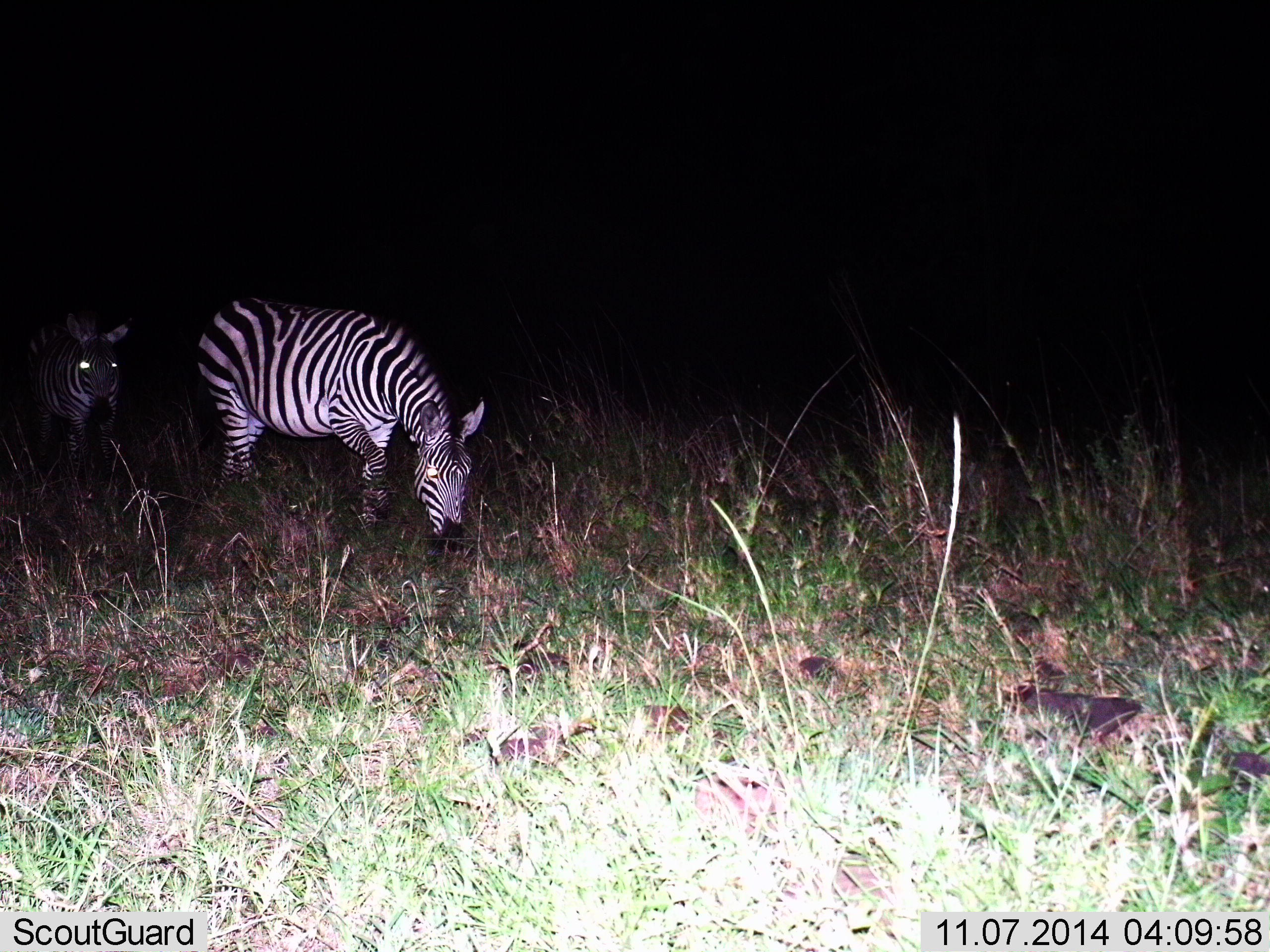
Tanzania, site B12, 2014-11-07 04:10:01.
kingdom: Animalia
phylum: Chordata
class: Mammalia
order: Perissodactyla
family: Equidae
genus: Equus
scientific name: Equus quagga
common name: plains zebra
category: zebra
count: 2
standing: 50%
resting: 0%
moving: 20%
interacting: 0%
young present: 0%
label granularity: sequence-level